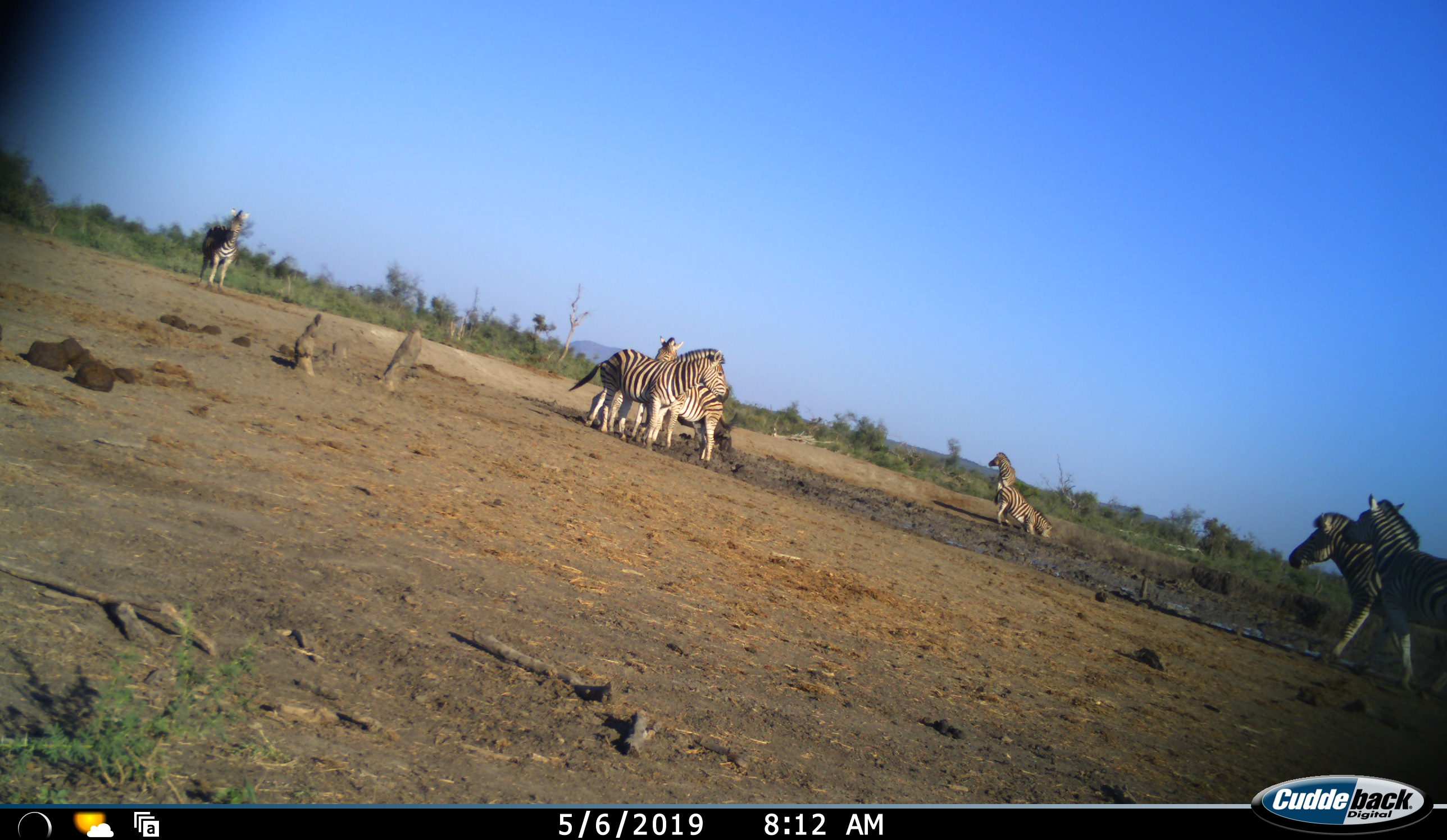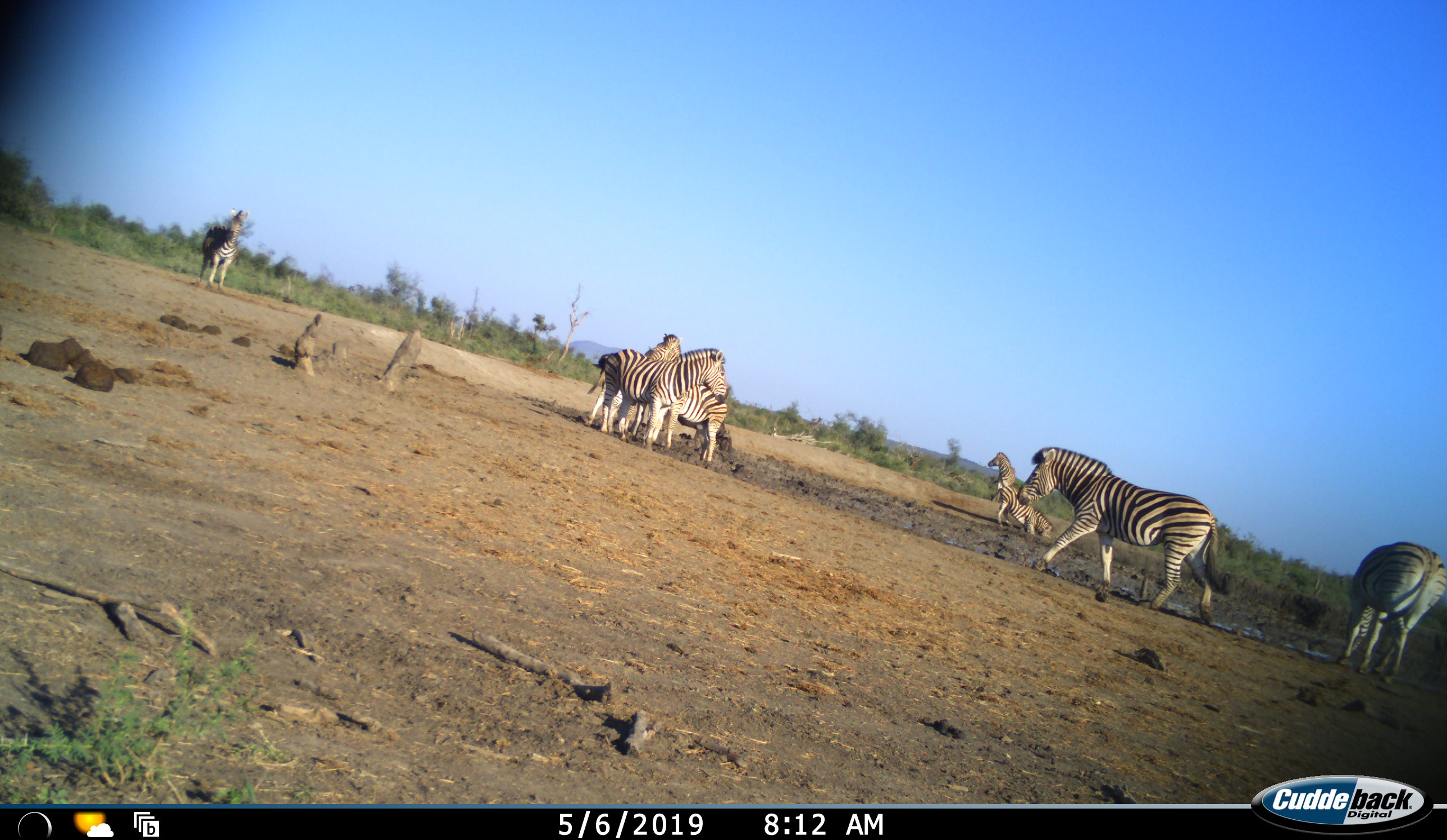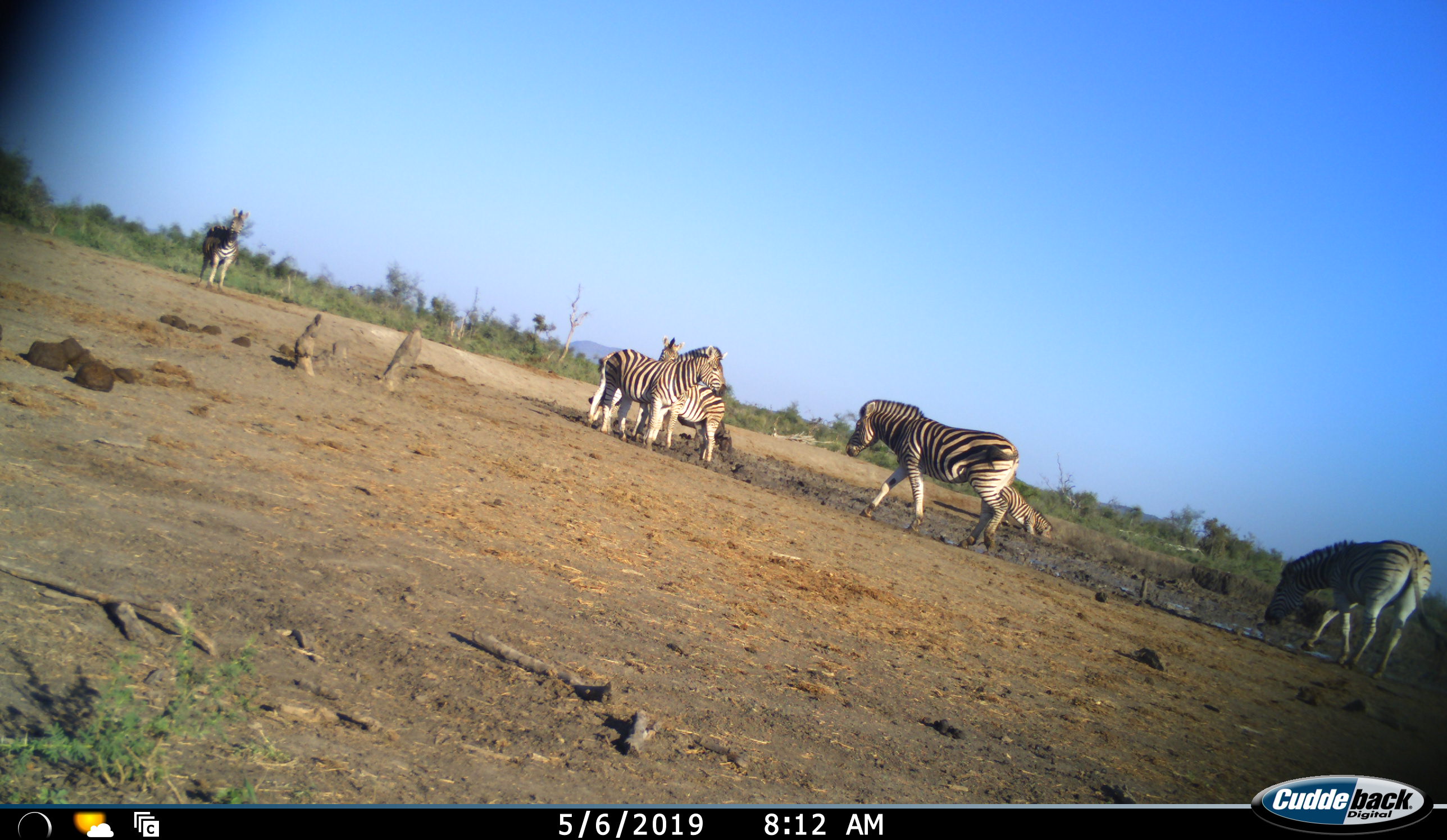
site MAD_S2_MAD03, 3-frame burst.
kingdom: Animalia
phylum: Chordata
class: Mammalia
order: Perissodactyla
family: Equidae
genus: Equus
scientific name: Equus quagga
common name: plains zebra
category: zebraplains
Zebraplains (plains zebra) (Equus quagga), count 8. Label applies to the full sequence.